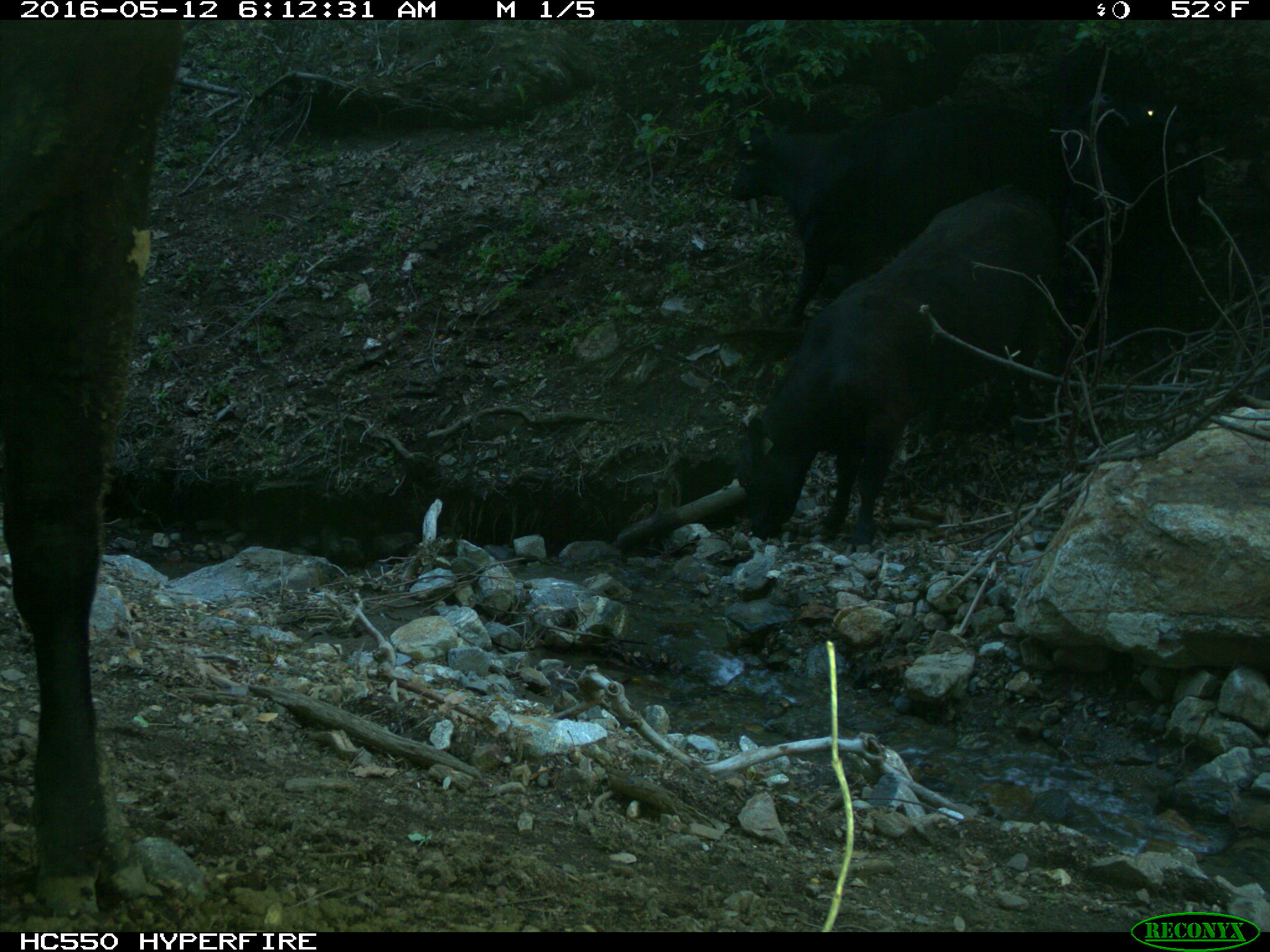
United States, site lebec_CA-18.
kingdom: Animalia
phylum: Chordata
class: Mammalia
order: Artiodactyla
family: Bovidae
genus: Bos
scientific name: Bos taurus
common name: domestic cow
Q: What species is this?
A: Bos taurus (domestic cow).